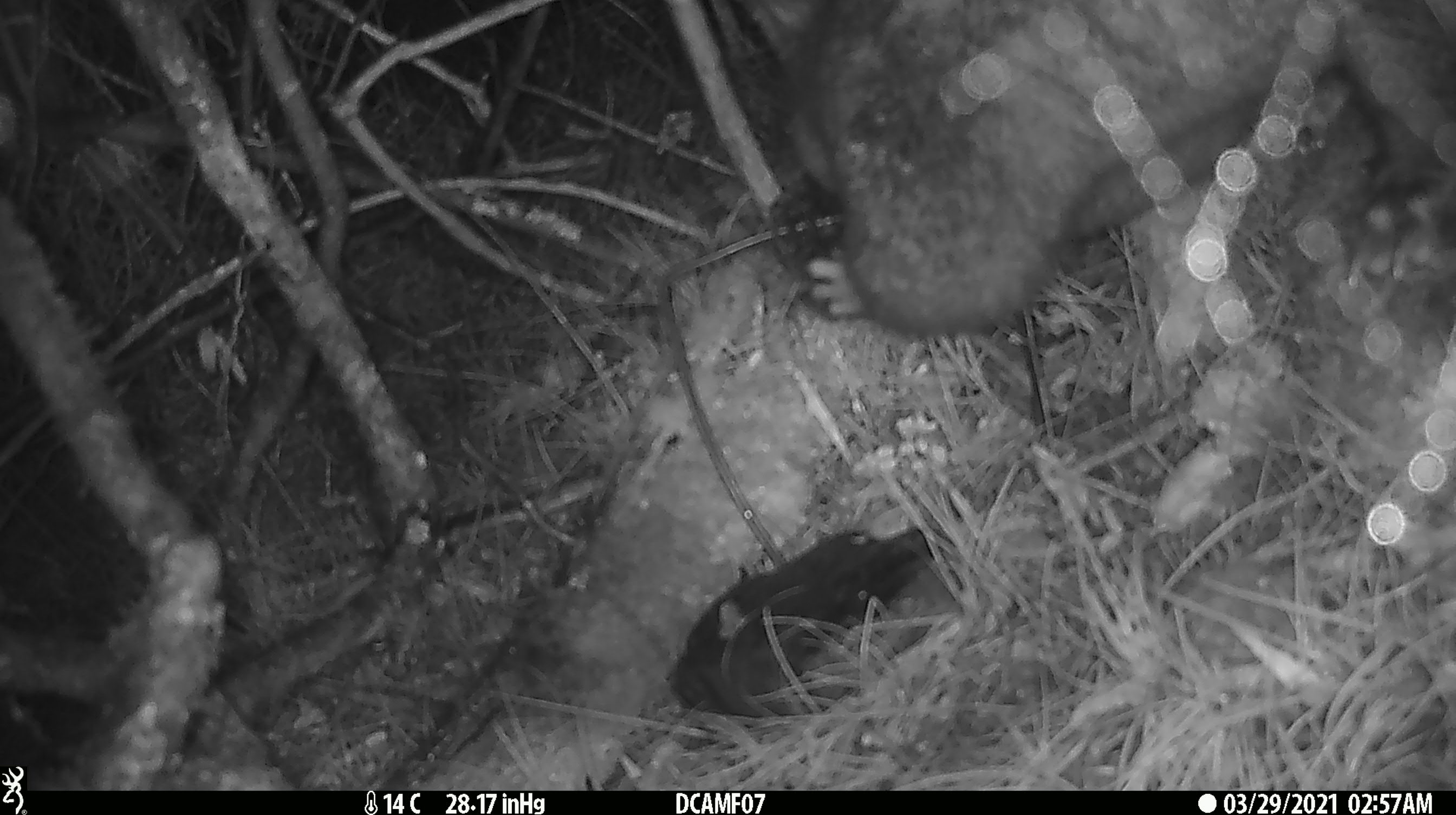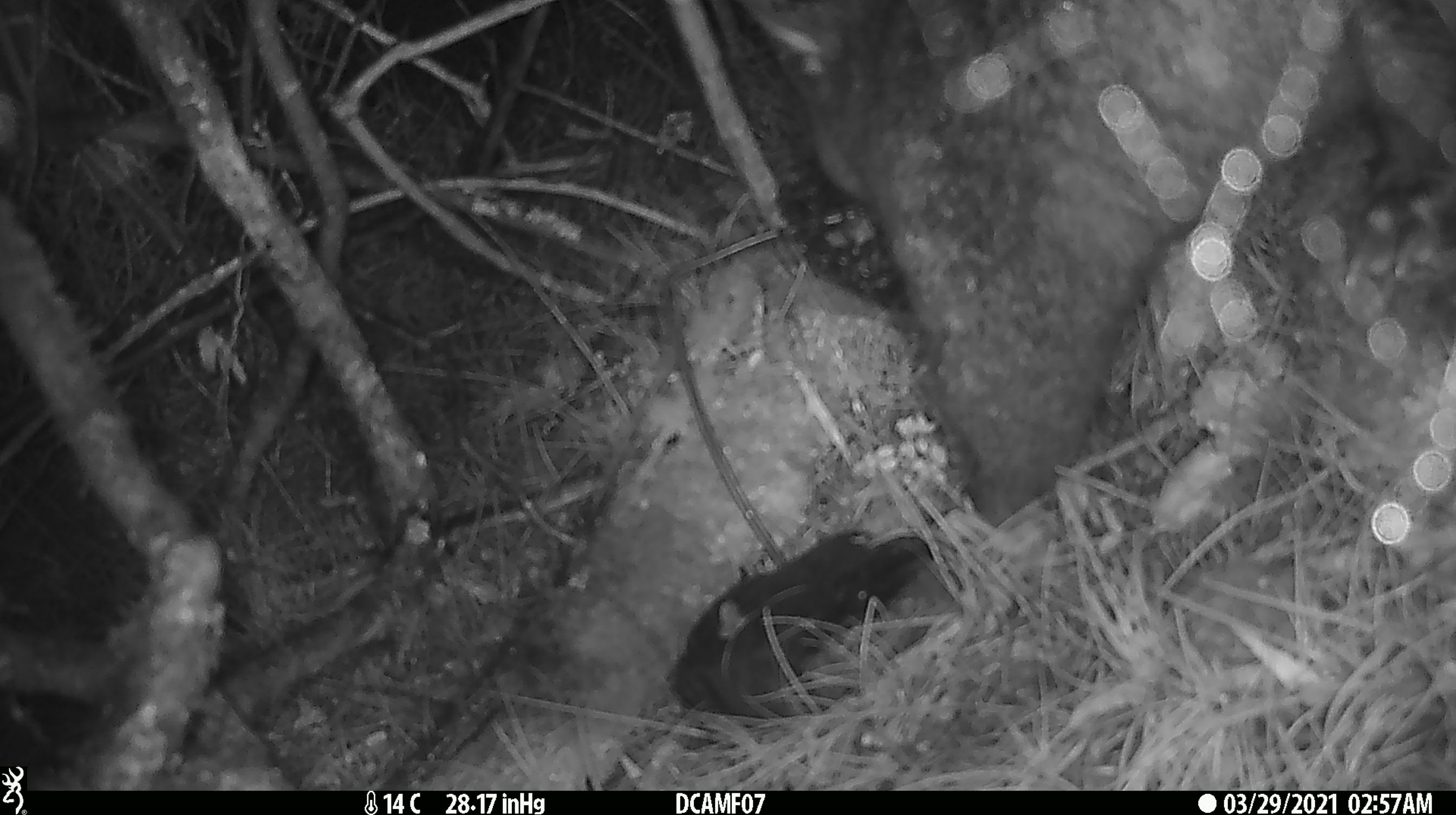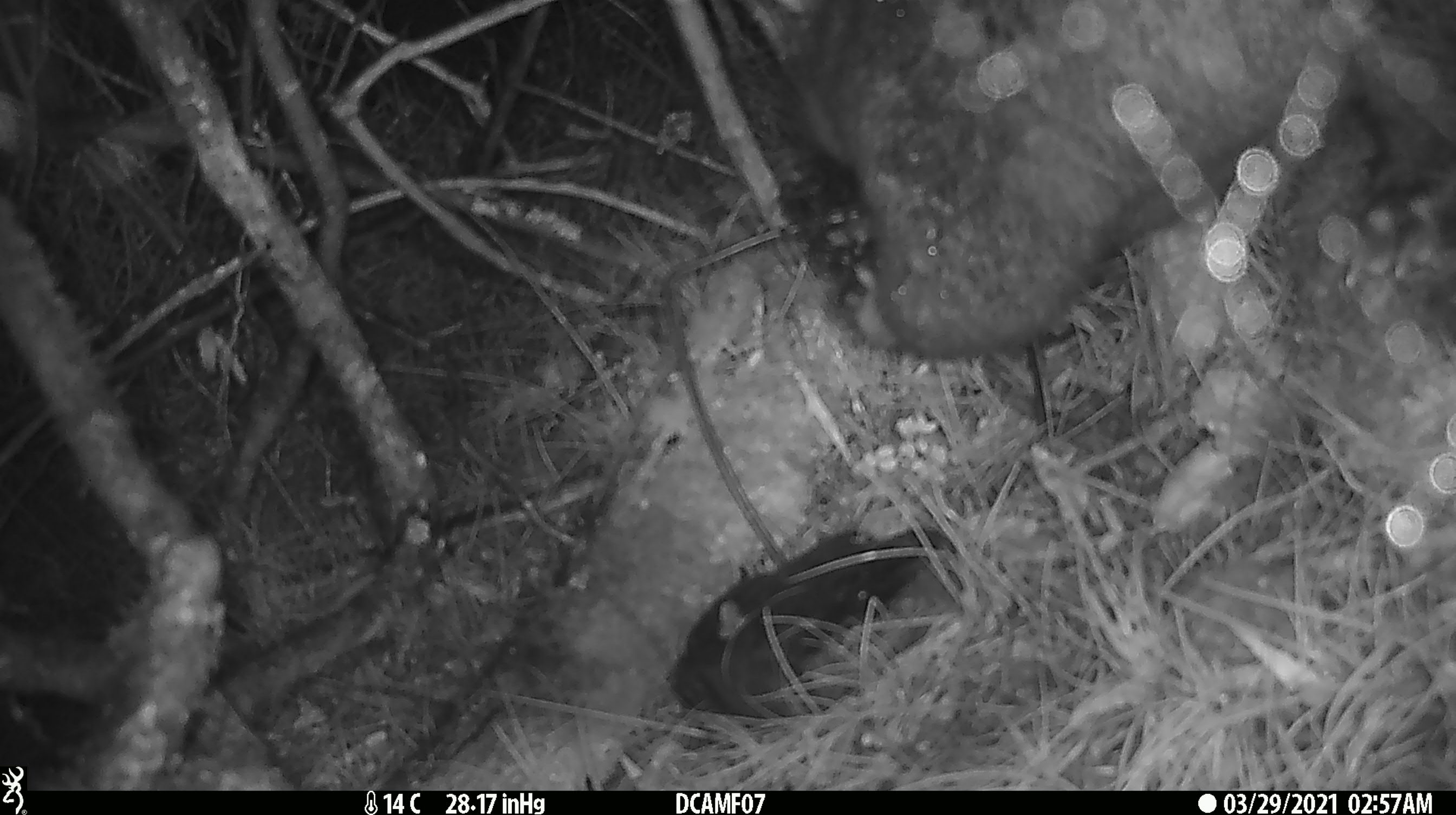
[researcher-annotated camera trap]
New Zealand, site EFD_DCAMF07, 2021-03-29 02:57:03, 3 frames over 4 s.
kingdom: Animalia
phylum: Chordata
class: Mammalia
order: Diprotodontia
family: Phalangeridae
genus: Trichosurus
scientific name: Trichosurus vulpecula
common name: common brushtail possum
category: possum